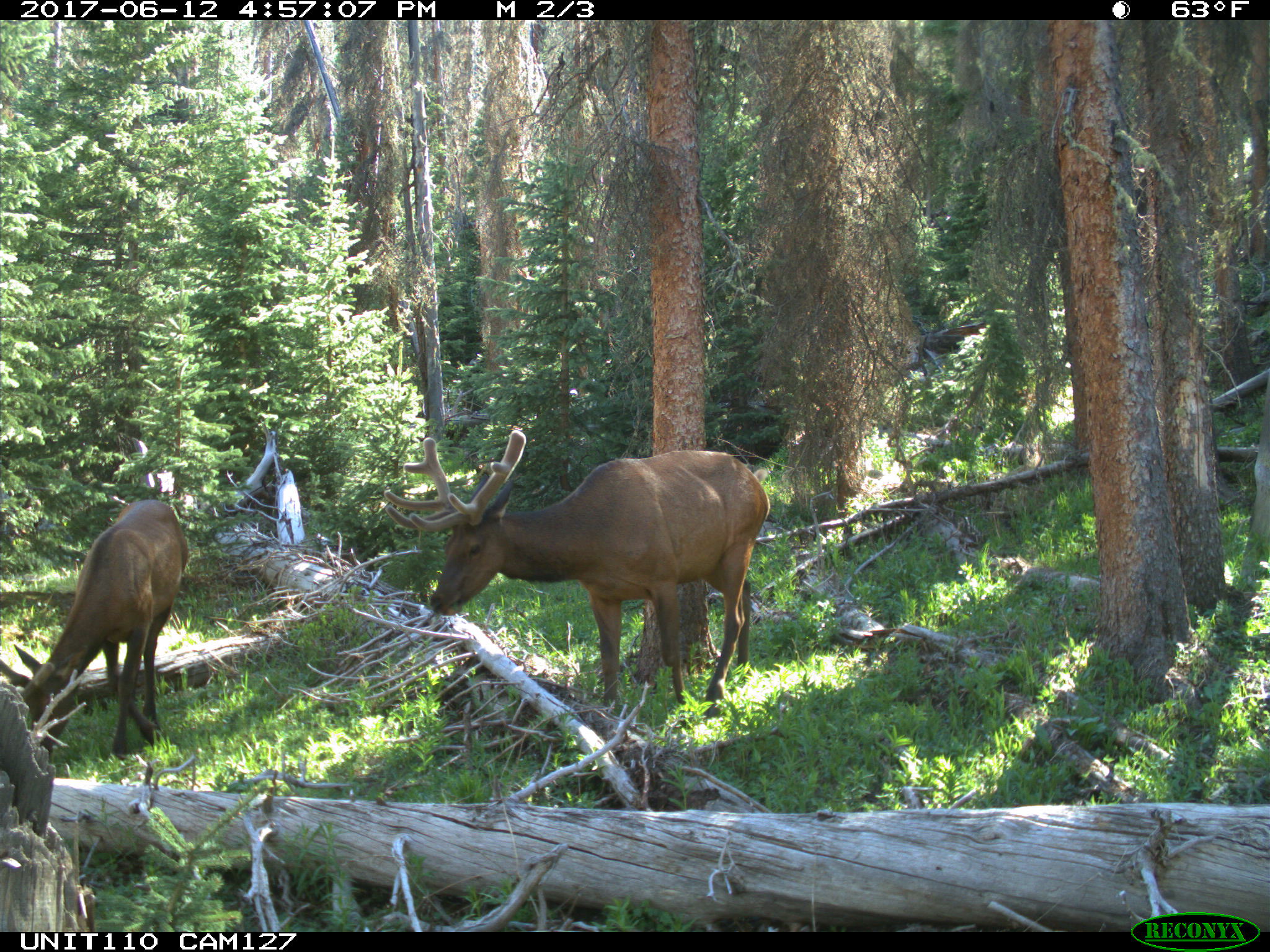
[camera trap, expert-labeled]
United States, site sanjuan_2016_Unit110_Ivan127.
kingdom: Animalia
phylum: Chordata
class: Mammalia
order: Artiodactyla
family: Cervidae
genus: Cervus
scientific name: Cervus elaphus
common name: red deer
Cervus elaphus (red deer).